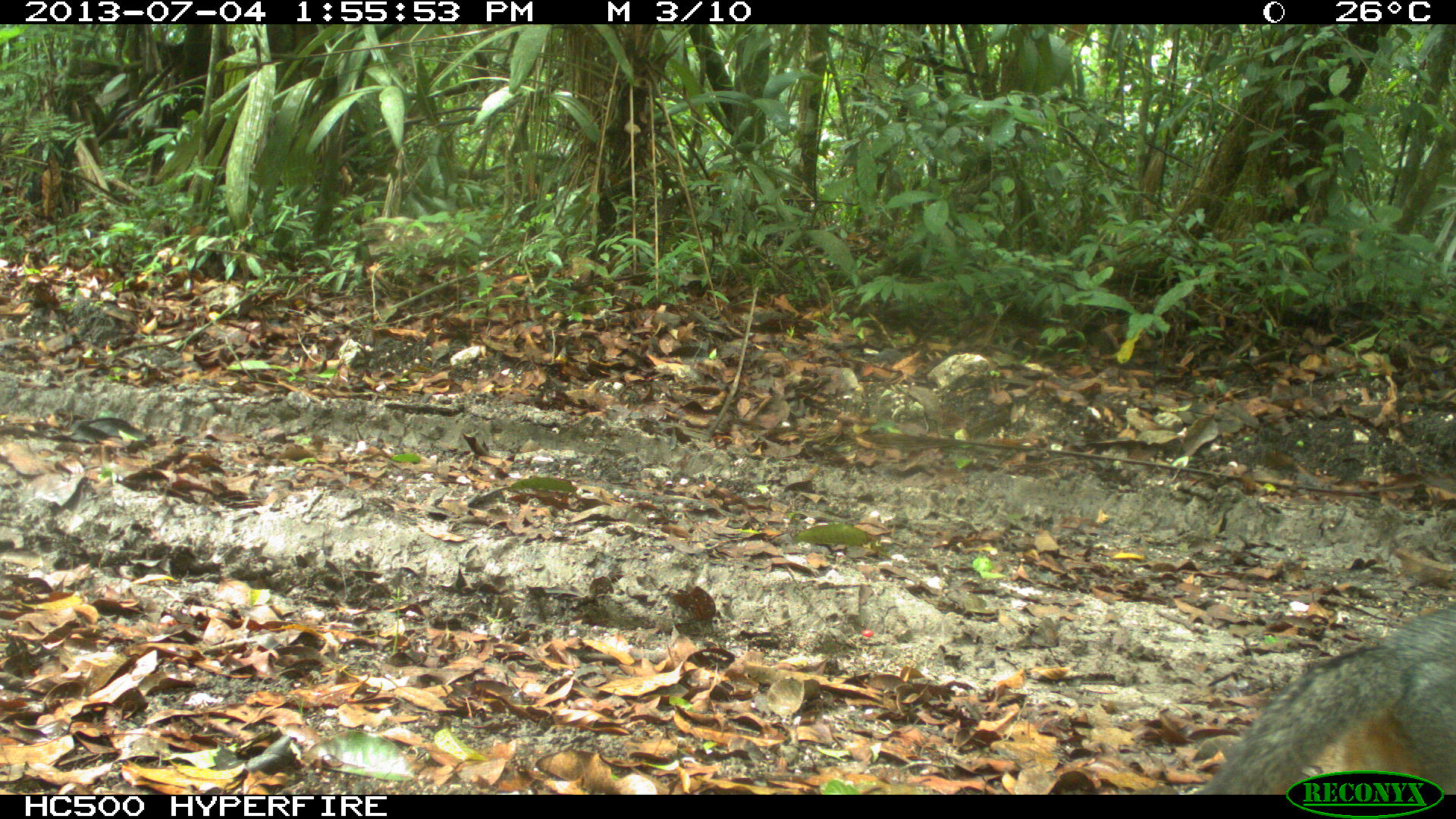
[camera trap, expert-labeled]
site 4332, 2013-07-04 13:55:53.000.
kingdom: Animalia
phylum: Chordata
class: Mammalia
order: Carnivora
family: Canidae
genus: Urocyon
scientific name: Urocyon cinereoargenteus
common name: gray fox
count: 1